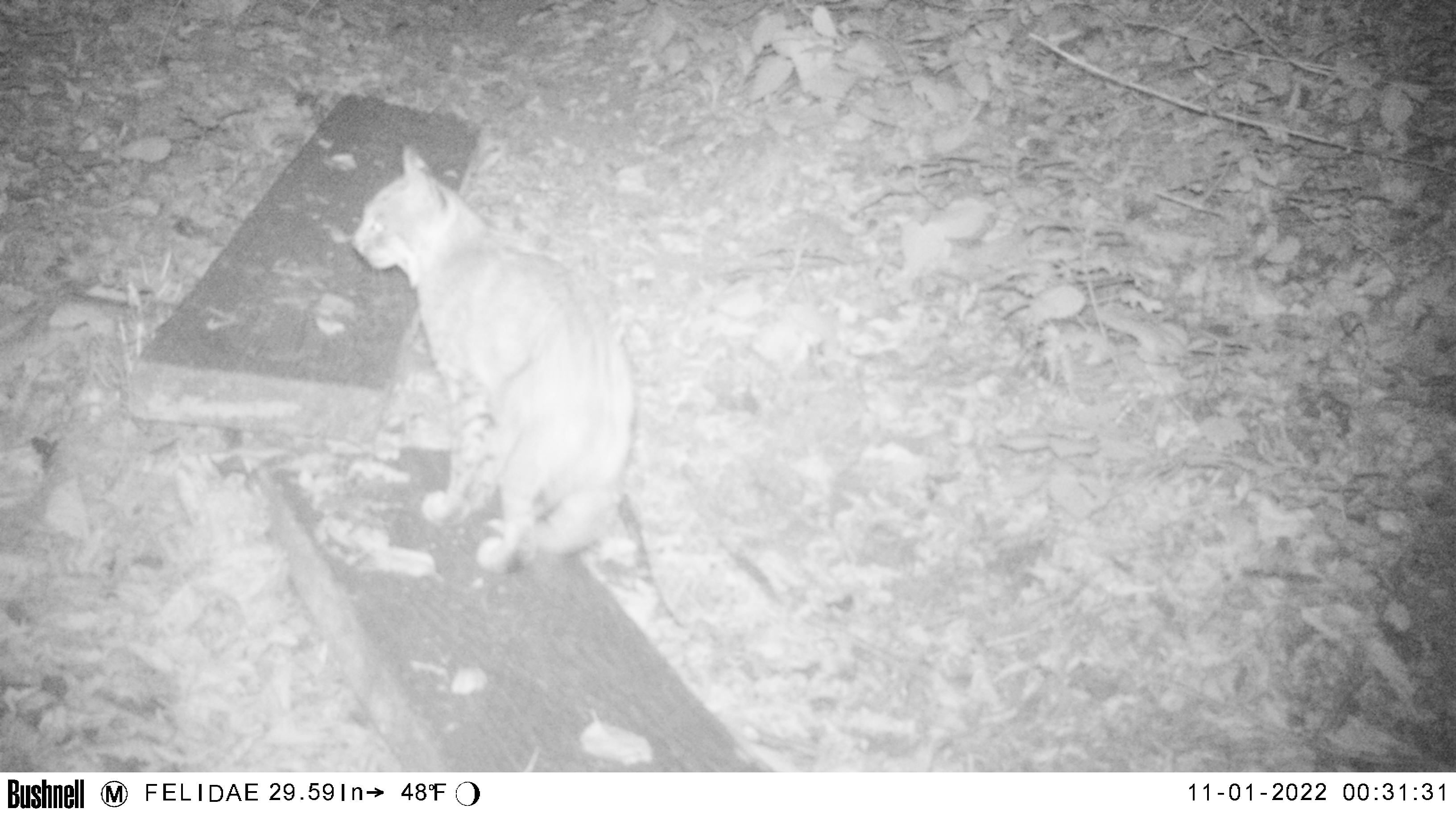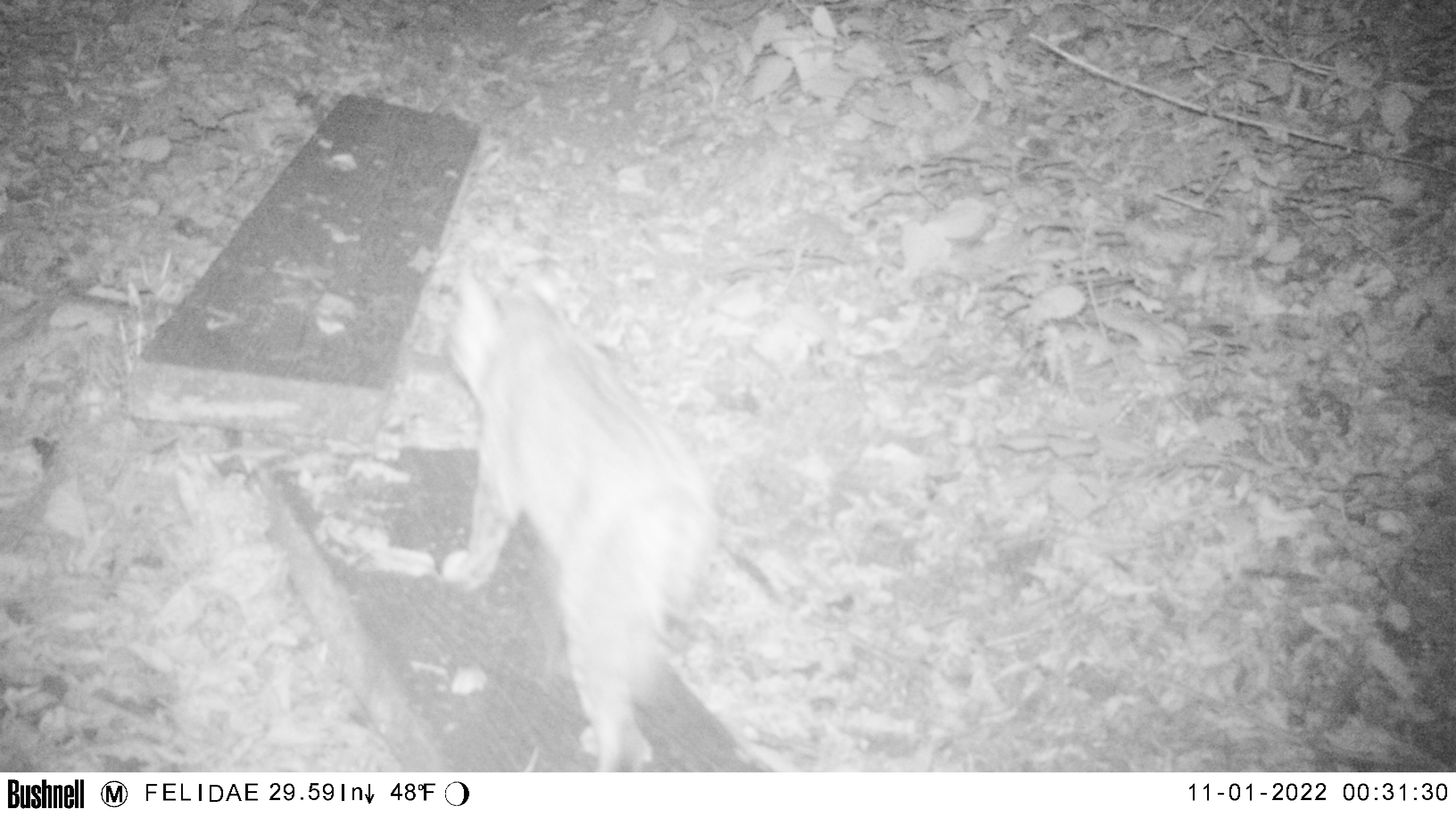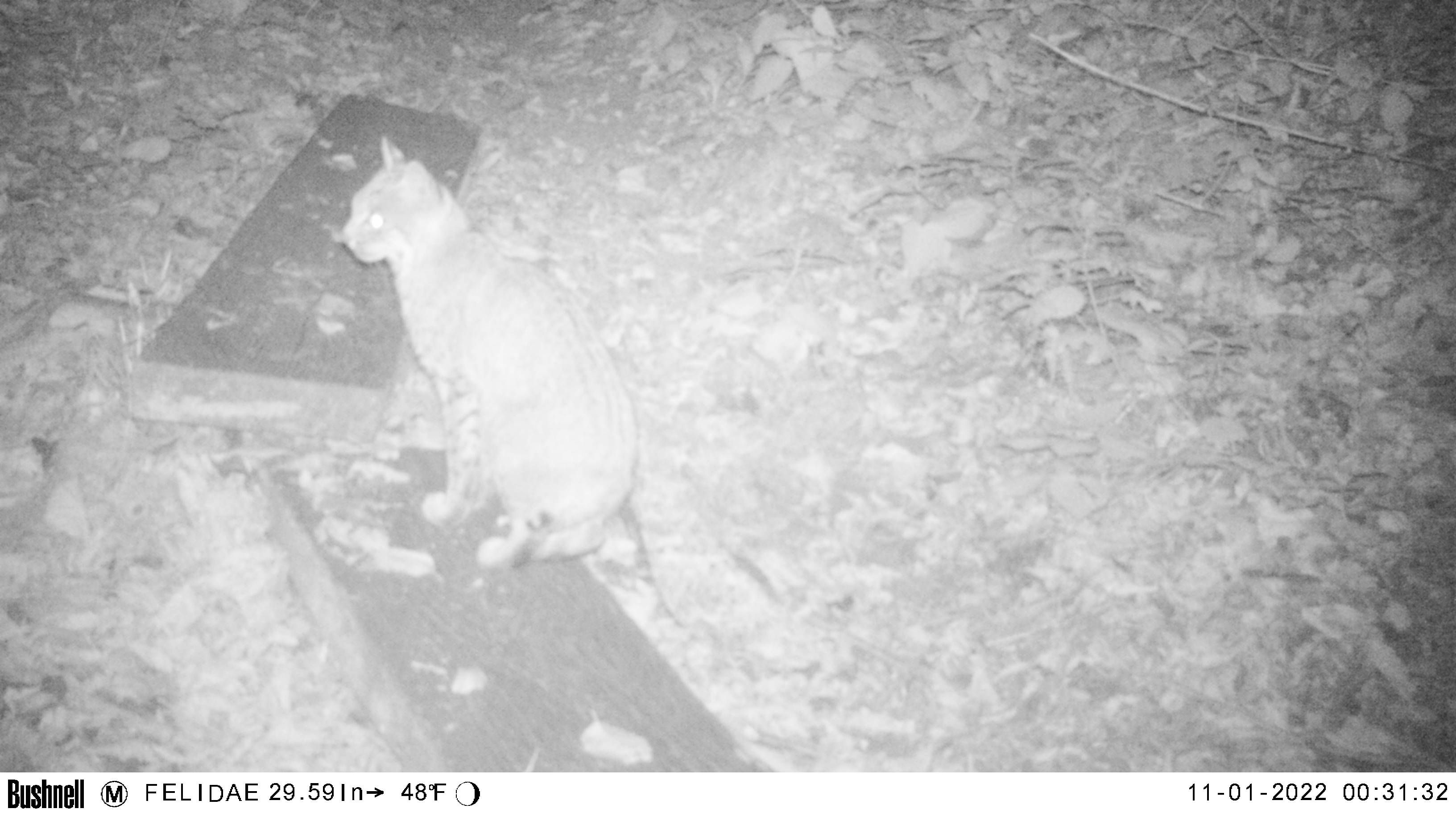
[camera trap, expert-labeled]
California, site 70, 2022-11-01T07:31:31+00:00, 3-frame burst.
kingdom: Animalia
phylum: Chordata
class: Mammalia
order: Carnivora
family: Felidae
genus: Lynx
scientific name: Lynx rufus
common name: bobcat